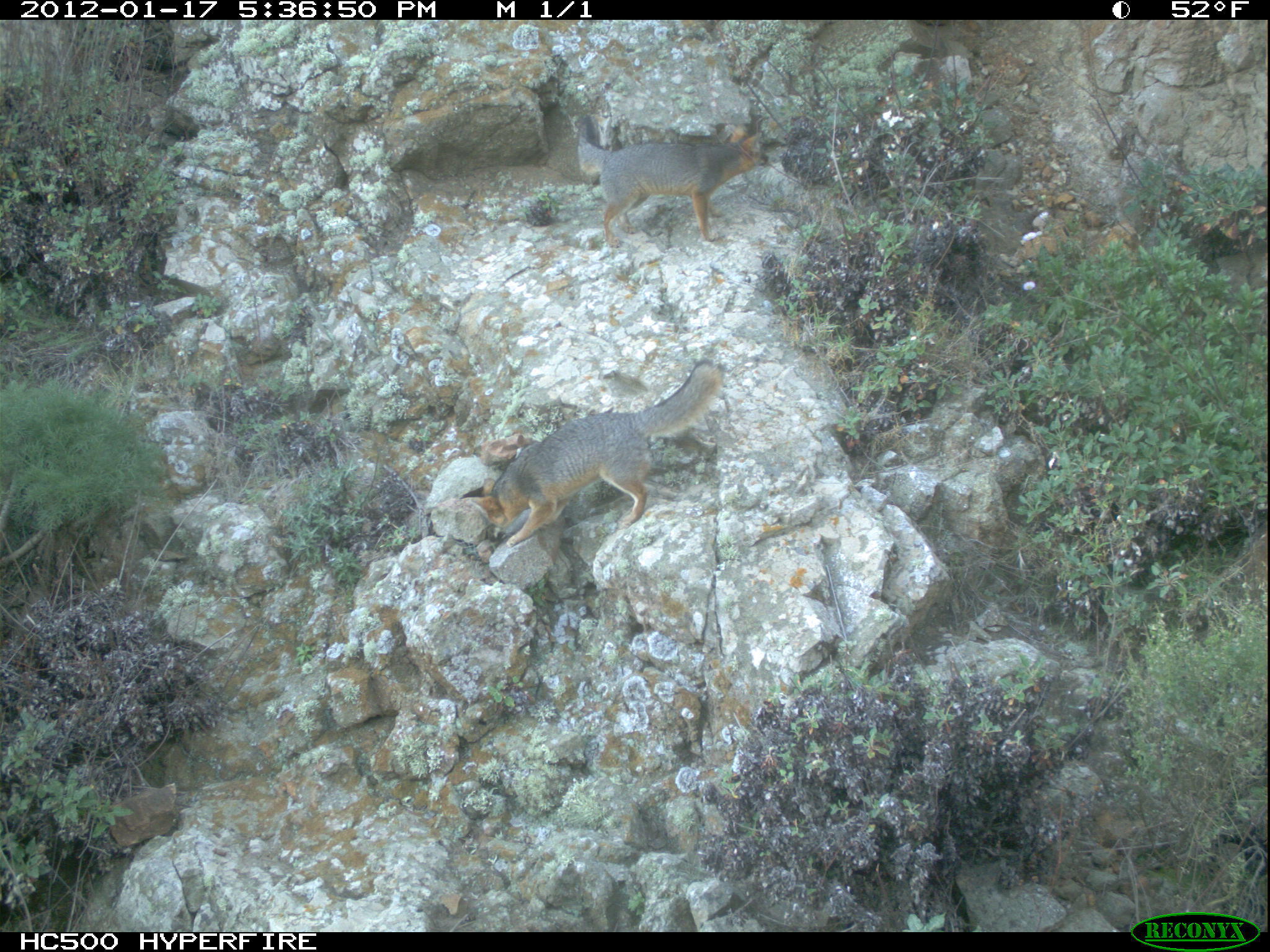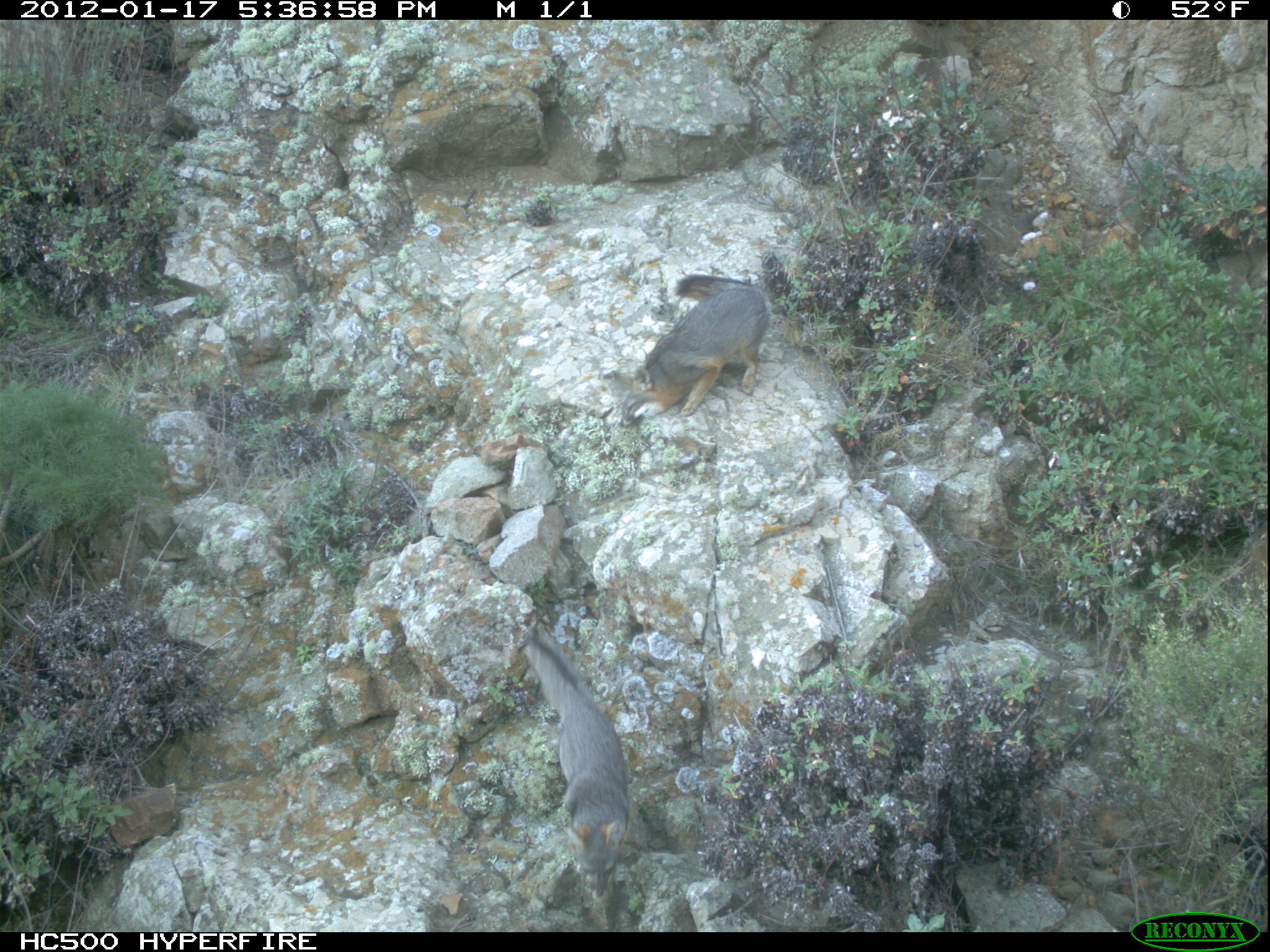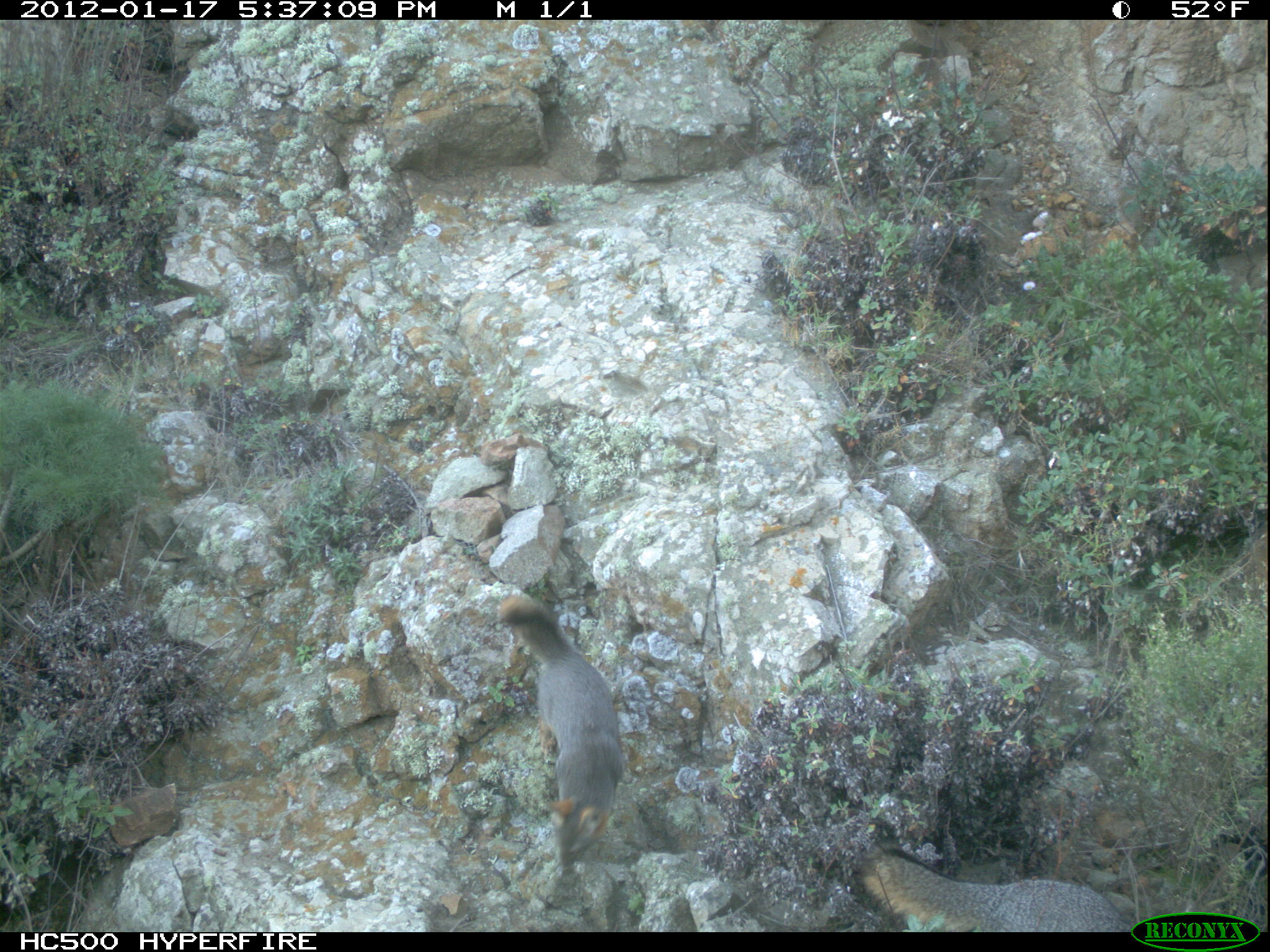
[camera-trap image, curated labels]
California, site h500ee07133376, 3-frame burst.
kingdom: Animalia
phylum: Chordata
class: Mammalia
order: Carnivora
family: Canidae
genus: Urocyon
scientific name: Urocyon littoralis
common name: island fox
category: fox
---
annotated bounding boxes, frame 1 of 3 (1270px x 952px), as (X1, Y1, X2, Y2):
fox: (469, 357, 724, 547); (577, 115, 771, 247)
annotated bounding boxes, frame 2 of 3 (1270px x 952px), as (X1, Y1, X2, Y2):
fox: (523, 632, 629, 896); (619, 275, 769, 427)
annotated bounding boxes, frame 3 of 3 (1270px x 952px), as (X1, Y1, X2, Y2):
fox: (495, 596, 622, 875); (856, 848, 1130, 932)